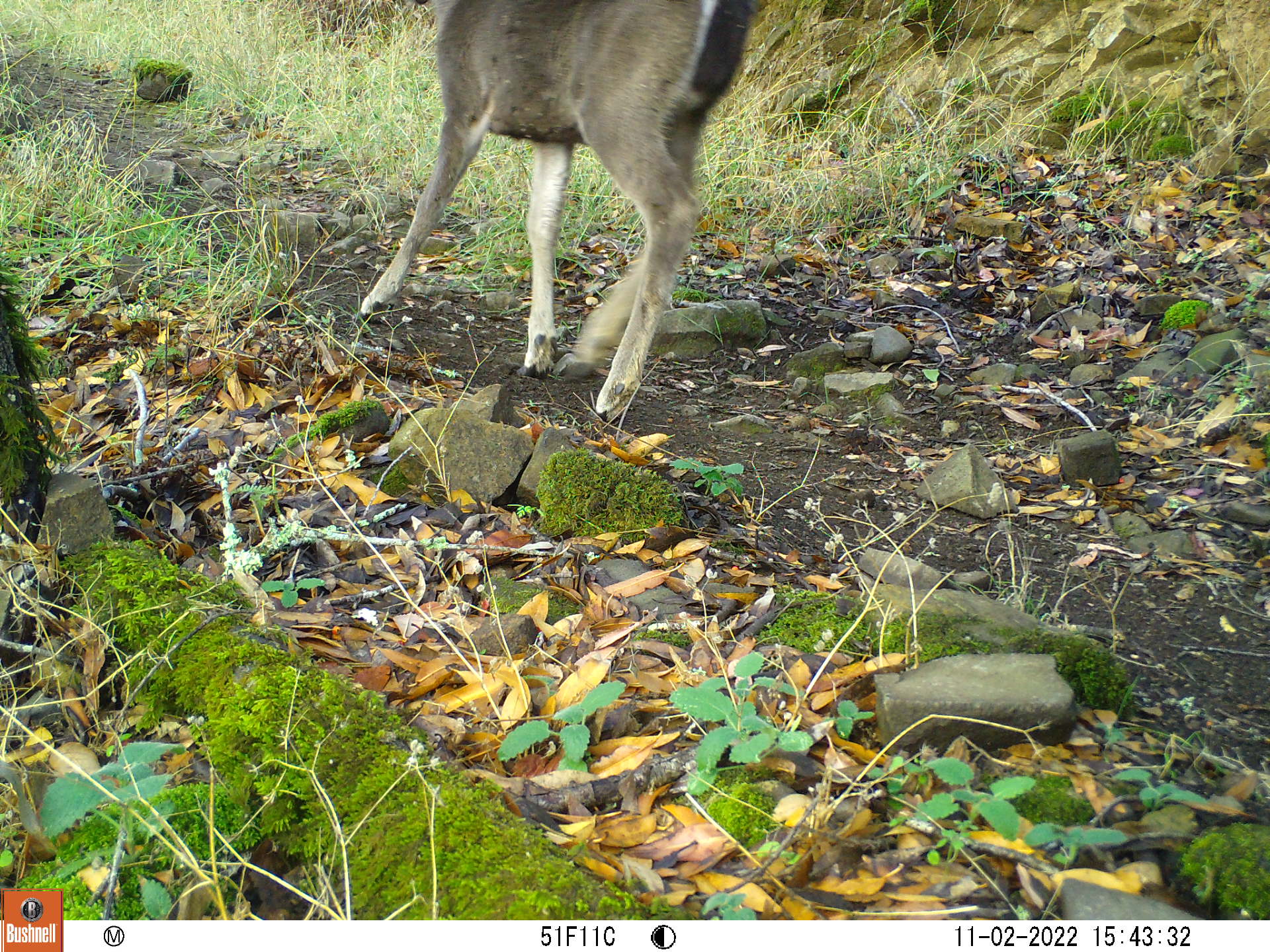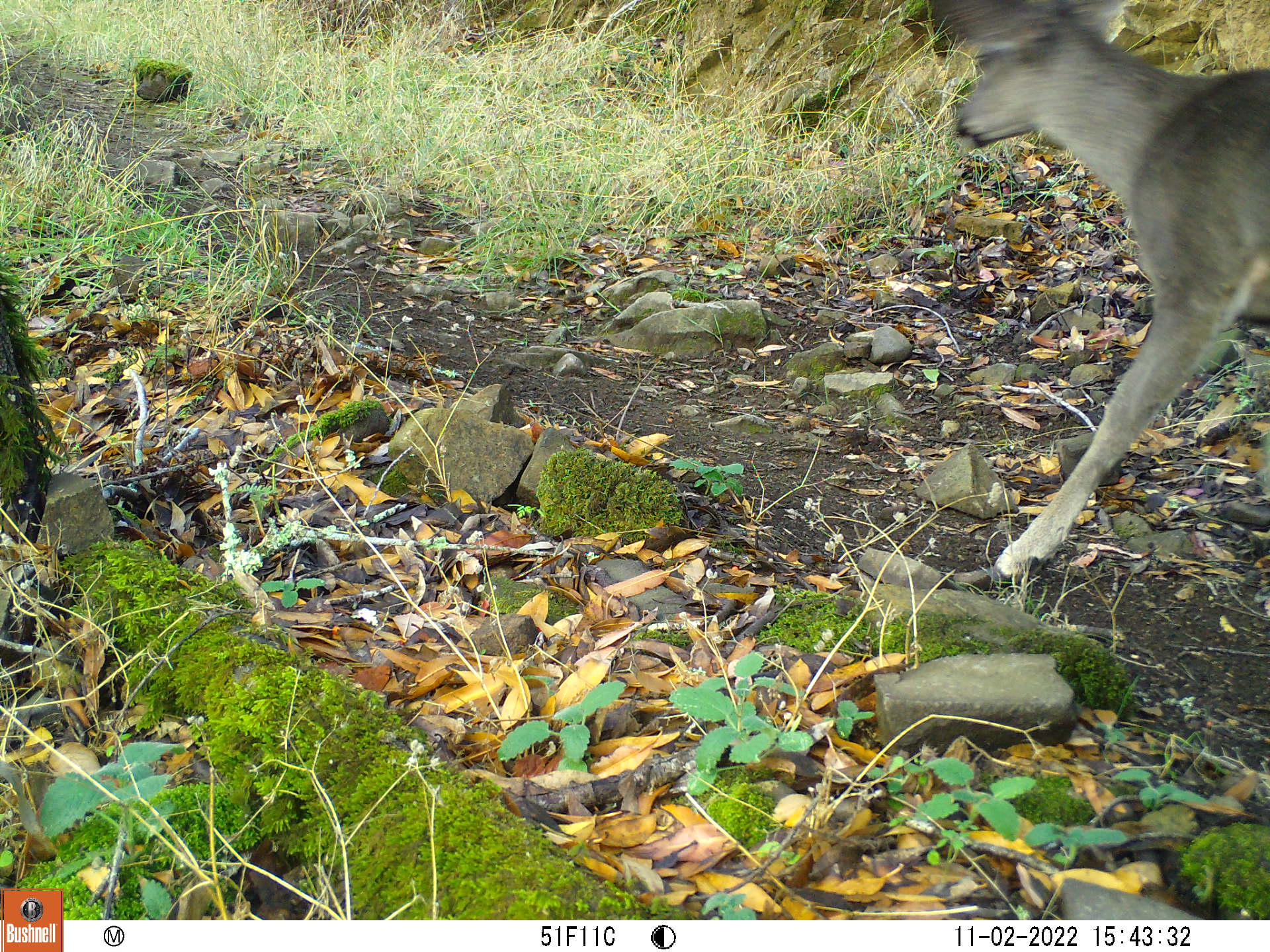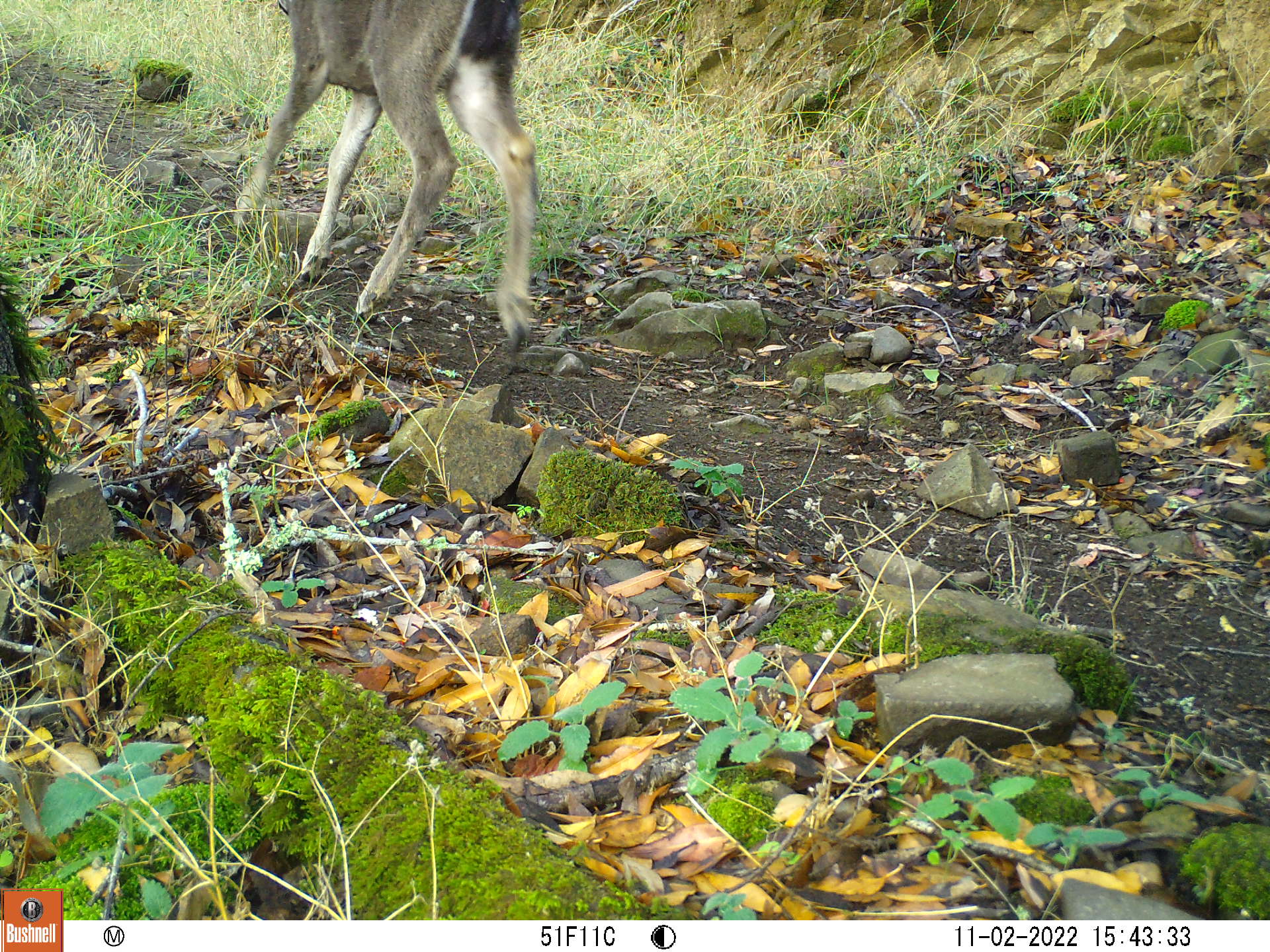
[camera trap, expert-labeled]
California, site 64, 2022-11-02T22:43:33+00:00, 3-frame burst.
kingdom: Animalia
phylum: Chordata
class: Mammalia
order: Artiodactyla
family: Cervidae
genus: Odocoileus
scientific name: Odocoileus hemionus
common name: mule deer